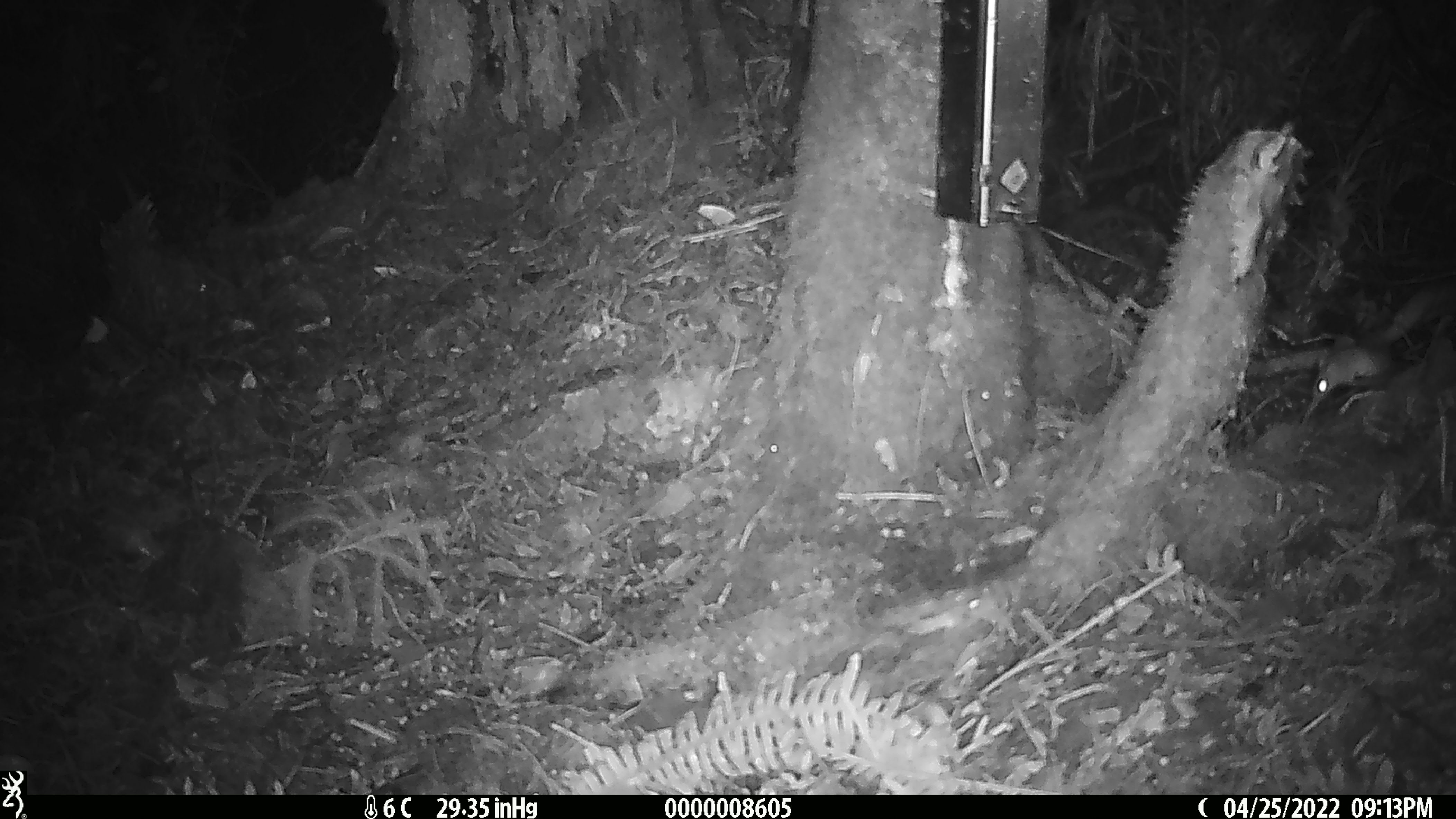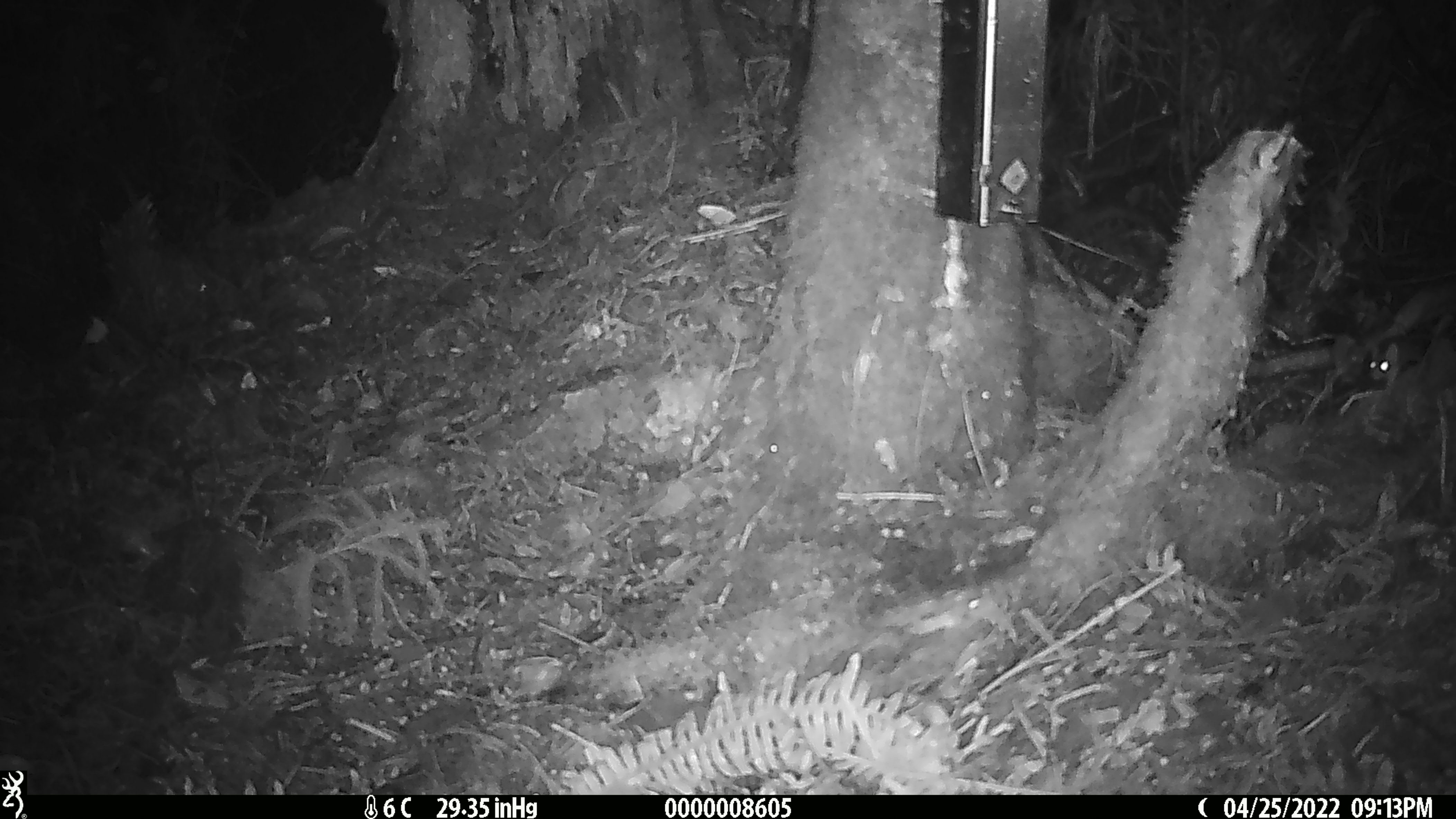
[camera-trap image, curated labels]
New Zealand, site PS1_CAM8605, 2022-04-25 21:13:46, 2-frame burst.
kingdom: Animalia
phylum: Chordata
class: Mammalia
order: Rodentia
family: Muridae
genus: Mus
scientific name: Mus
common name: mouse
Mouse (Mus).